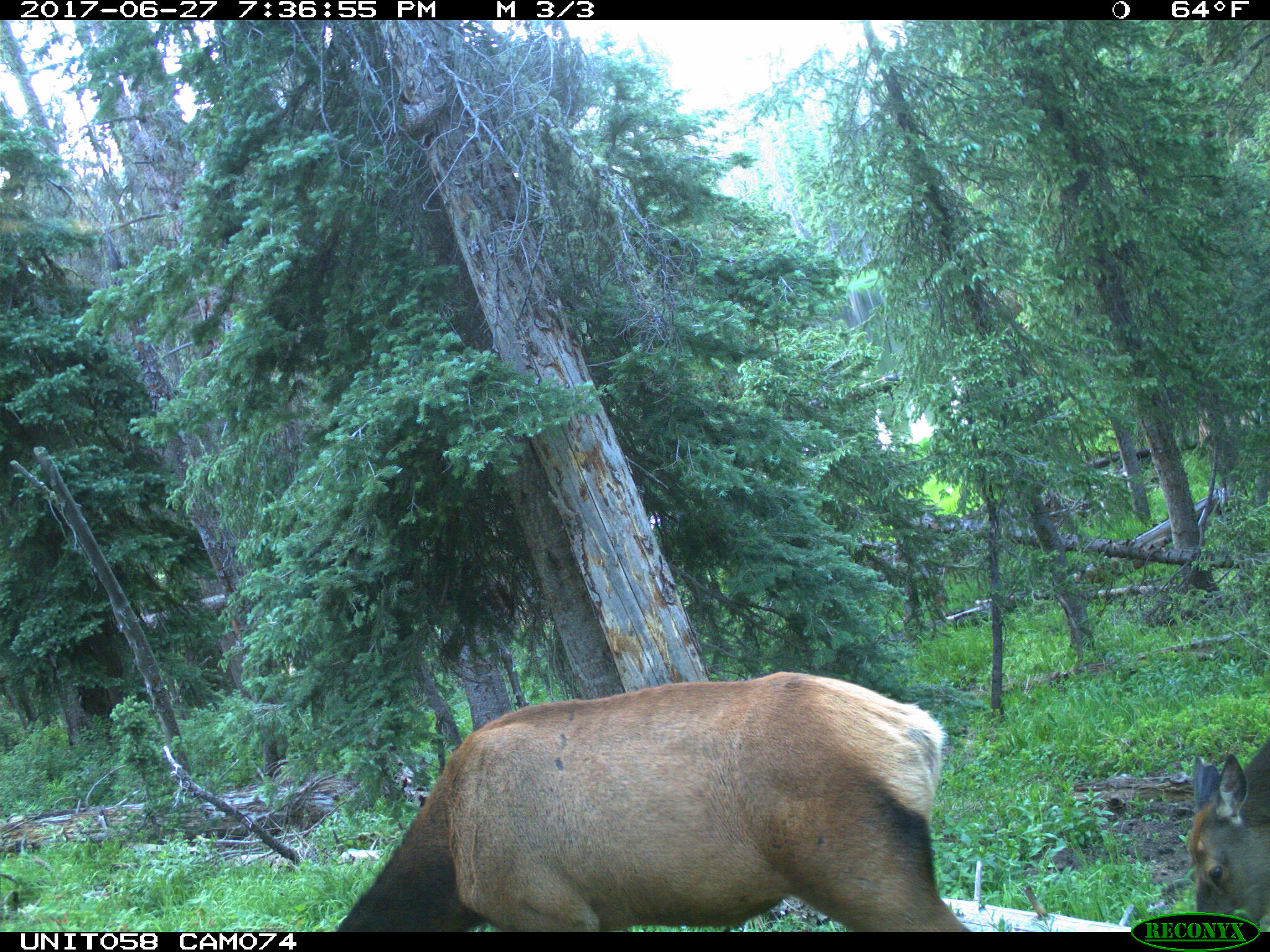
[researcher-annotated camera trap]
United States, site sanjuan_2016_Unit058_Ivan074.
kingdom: Animalia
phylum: Chordata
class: Mammalia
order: Artiodactyla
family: Cervidae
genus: Cervus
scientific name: Cervus elaphus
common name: red deer